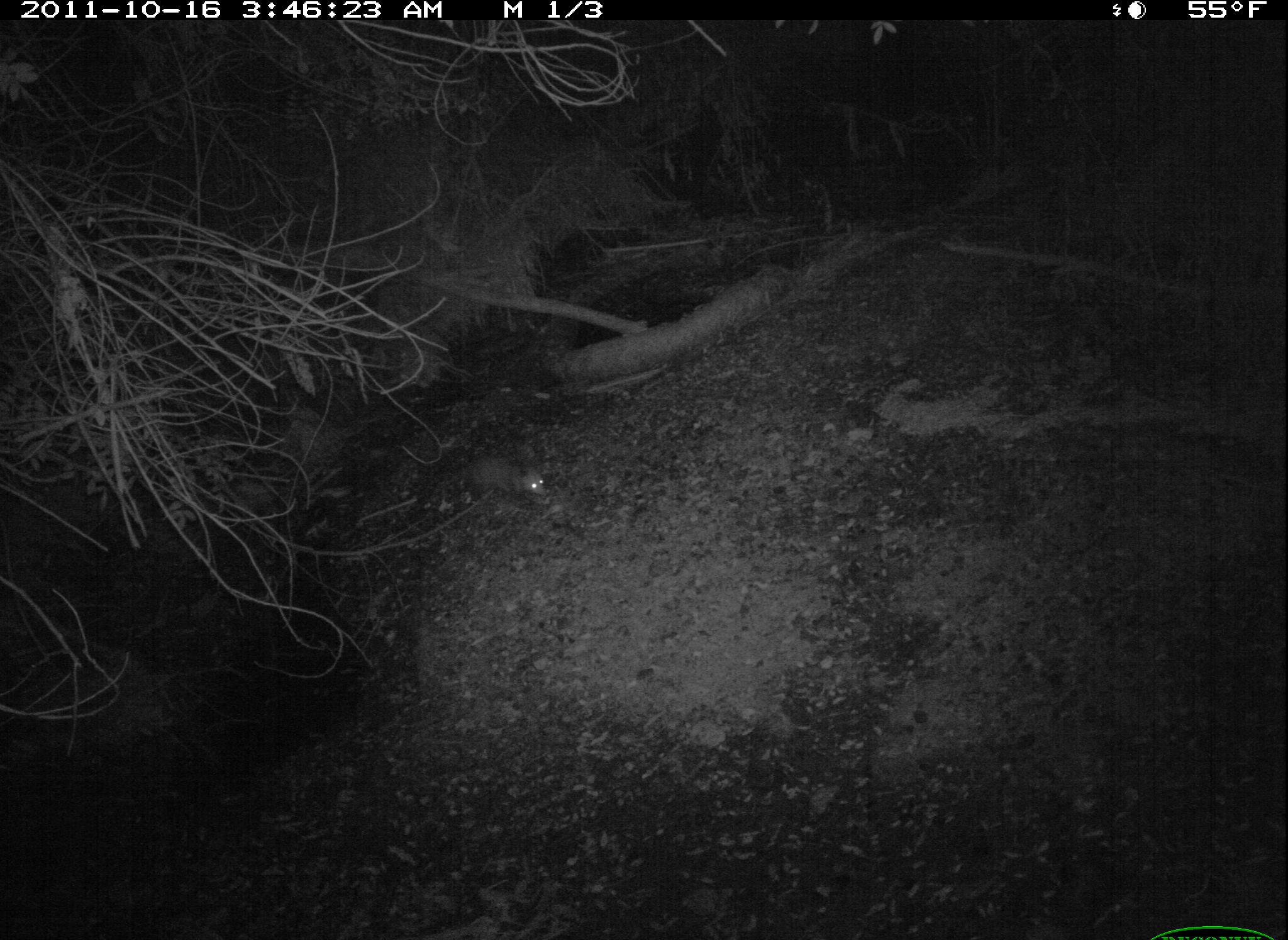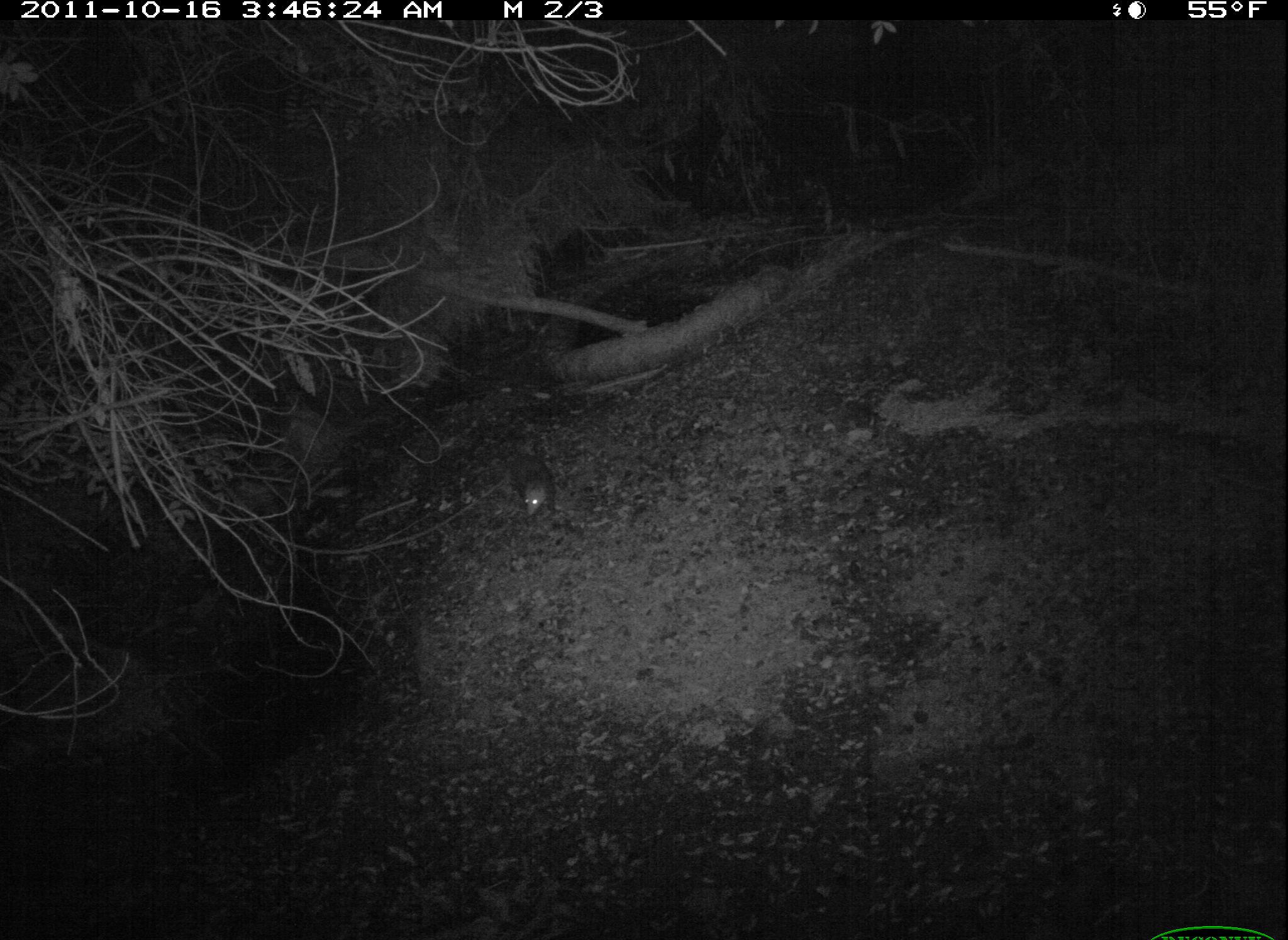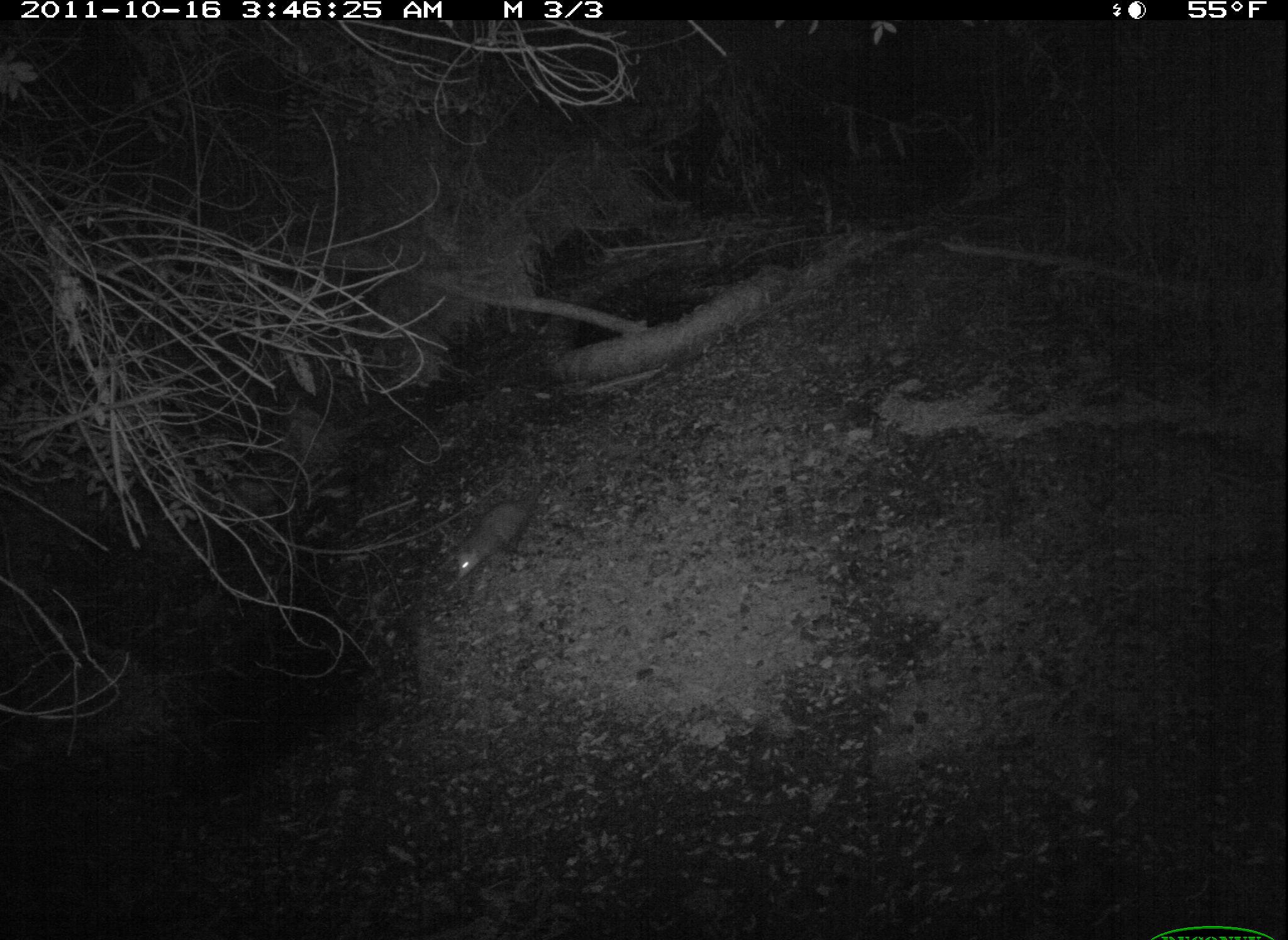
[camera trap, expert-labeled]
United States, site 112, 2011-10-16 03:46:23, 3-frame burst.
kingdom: Animalia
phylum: Chordata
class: Mammalia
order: Didelphimorphia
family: Didelphidae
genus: Didelphis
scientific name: Didelphis virginiana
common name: virginia opossum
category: opossum